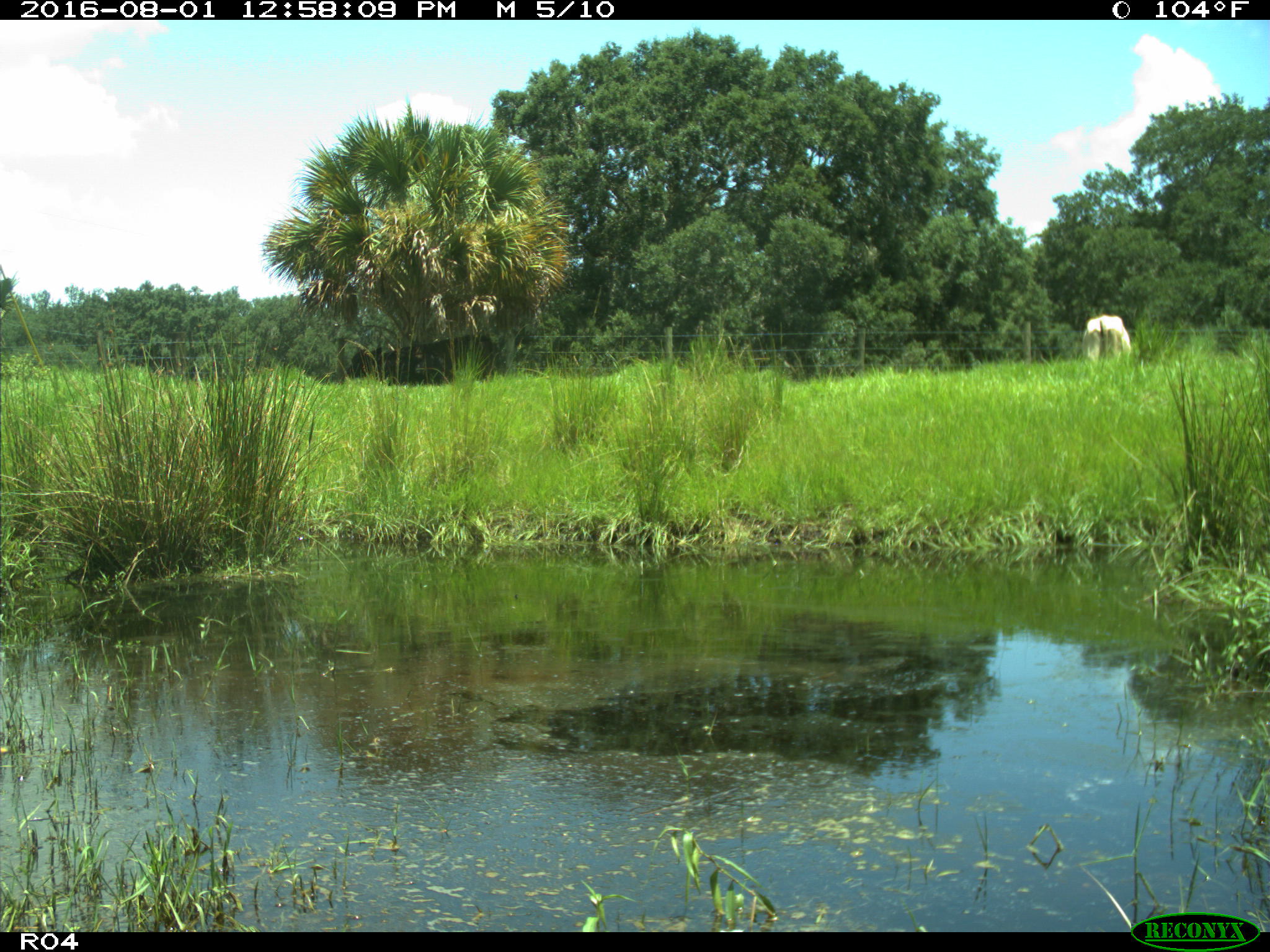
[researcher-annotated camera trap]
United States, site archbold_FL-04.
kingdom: Animalia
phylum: Chordata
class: Mammalia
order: Artiodactyla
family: Bovidae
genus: Bos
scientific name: Bos taurus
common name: domestic cow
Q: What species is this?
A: Bos taurus (domestic cow).